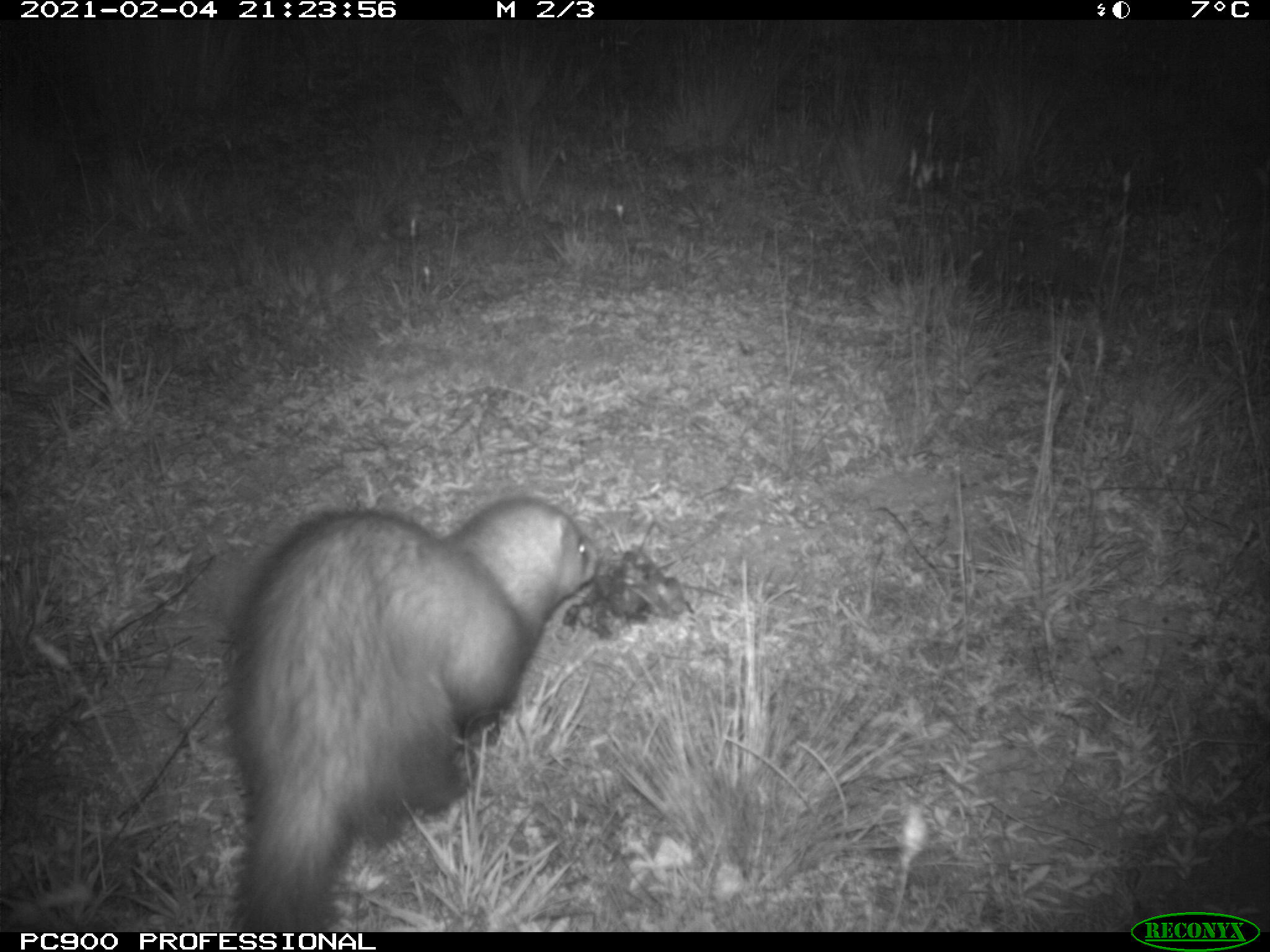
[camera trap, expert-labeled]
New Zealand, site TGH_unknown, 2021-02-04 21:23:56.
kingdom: Animalia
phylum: Chordata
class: Mammalia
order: Carnivora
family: Mustelidae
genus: Mustela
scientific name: Mustela furo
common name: ferret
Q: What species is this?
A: Ferret (Mustela furo).